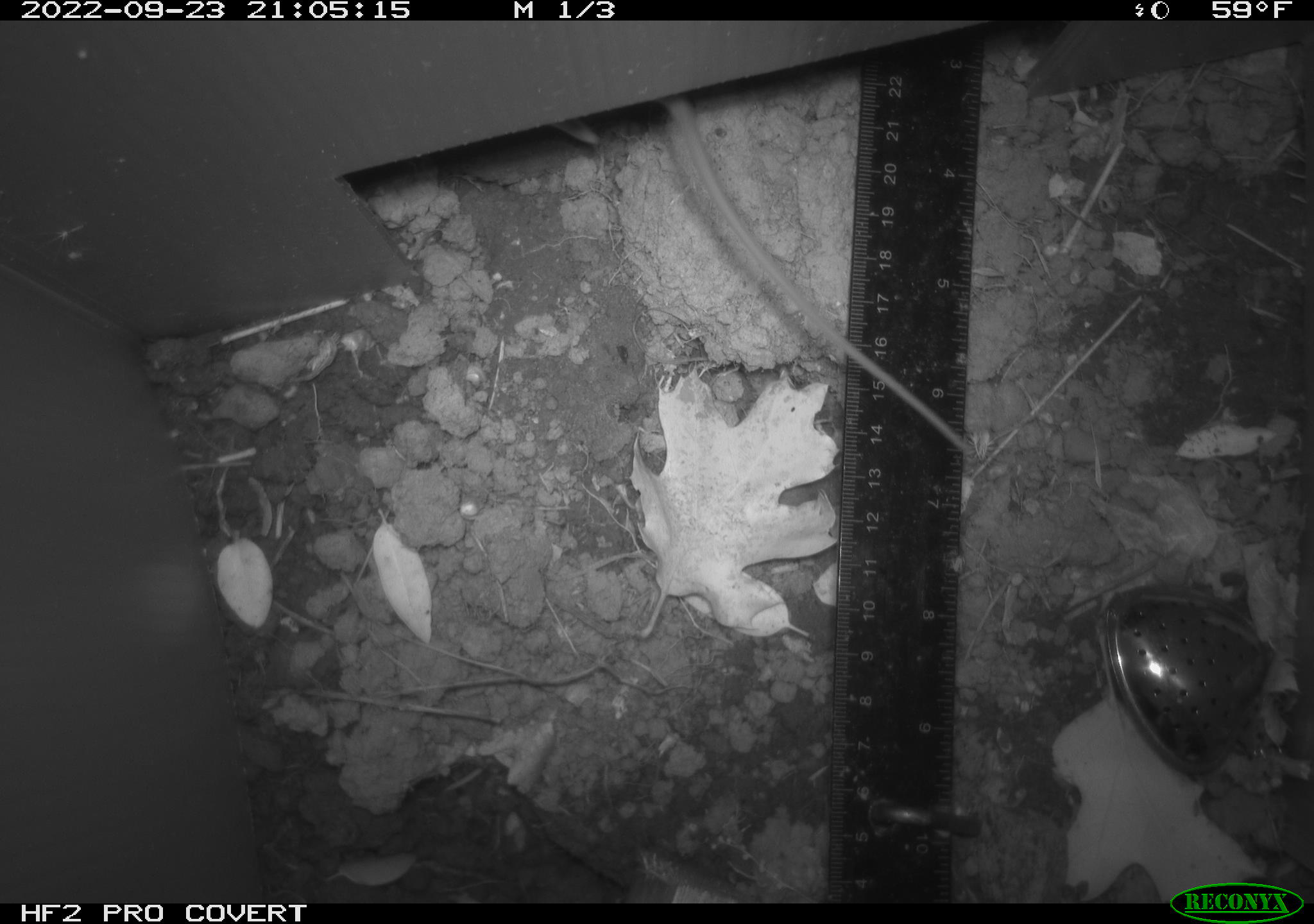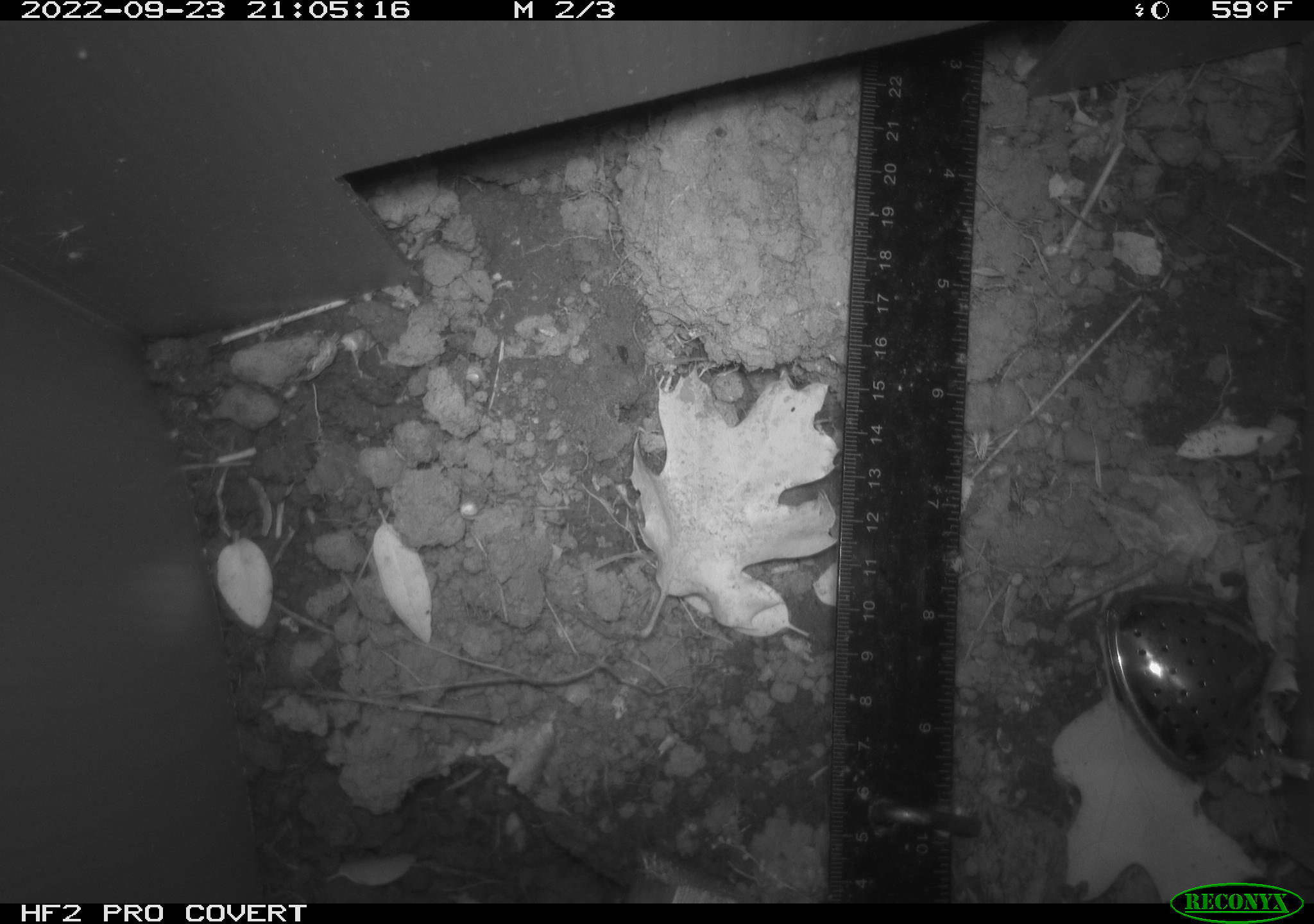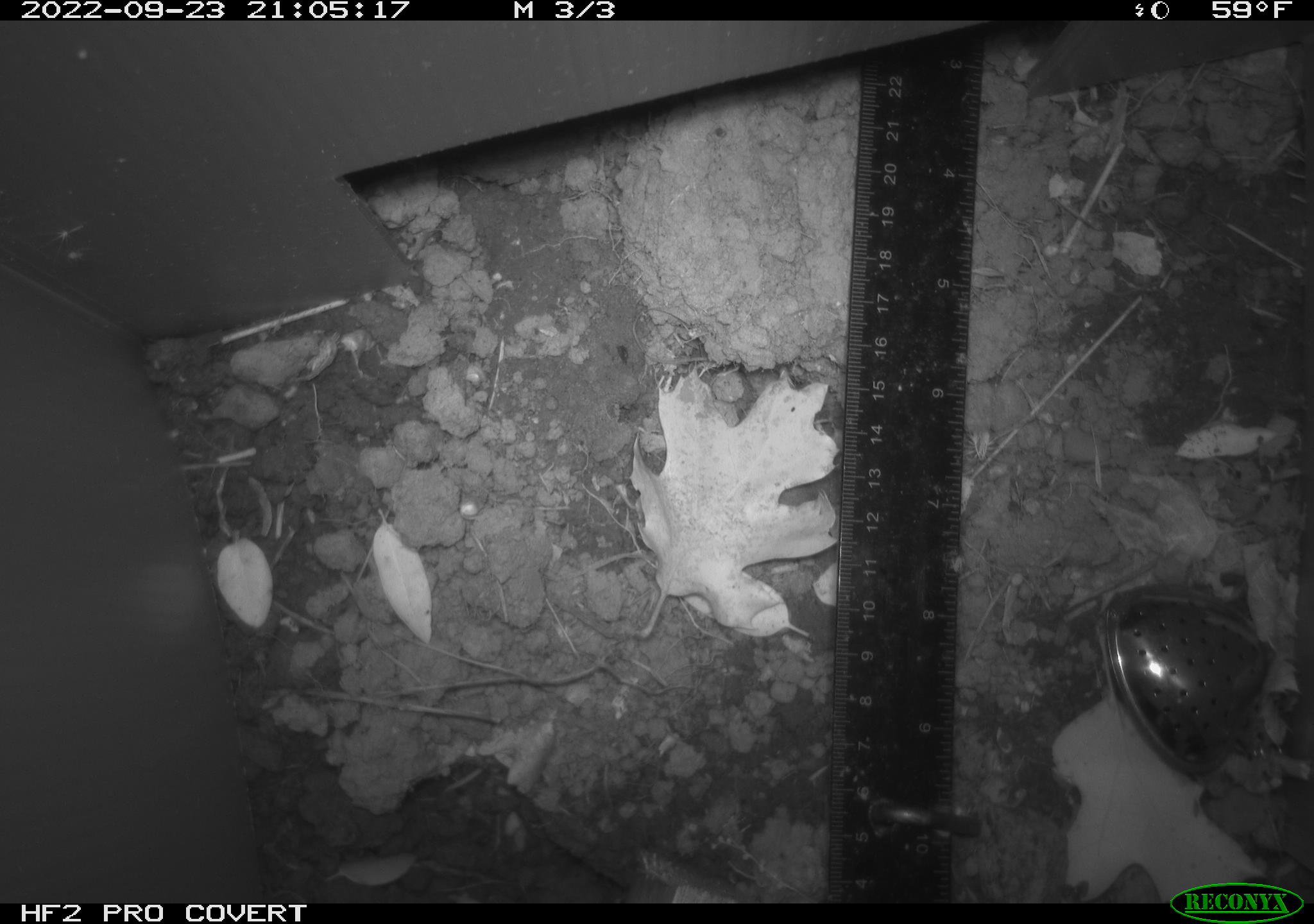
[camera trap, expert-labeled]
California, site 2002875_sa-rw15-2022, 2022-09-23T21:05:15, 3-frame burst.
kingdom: Animalia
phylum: Chordata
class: Mammalia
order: Rodentia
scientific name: Rodentia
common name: rodent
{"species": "rodent (Rodentia)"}